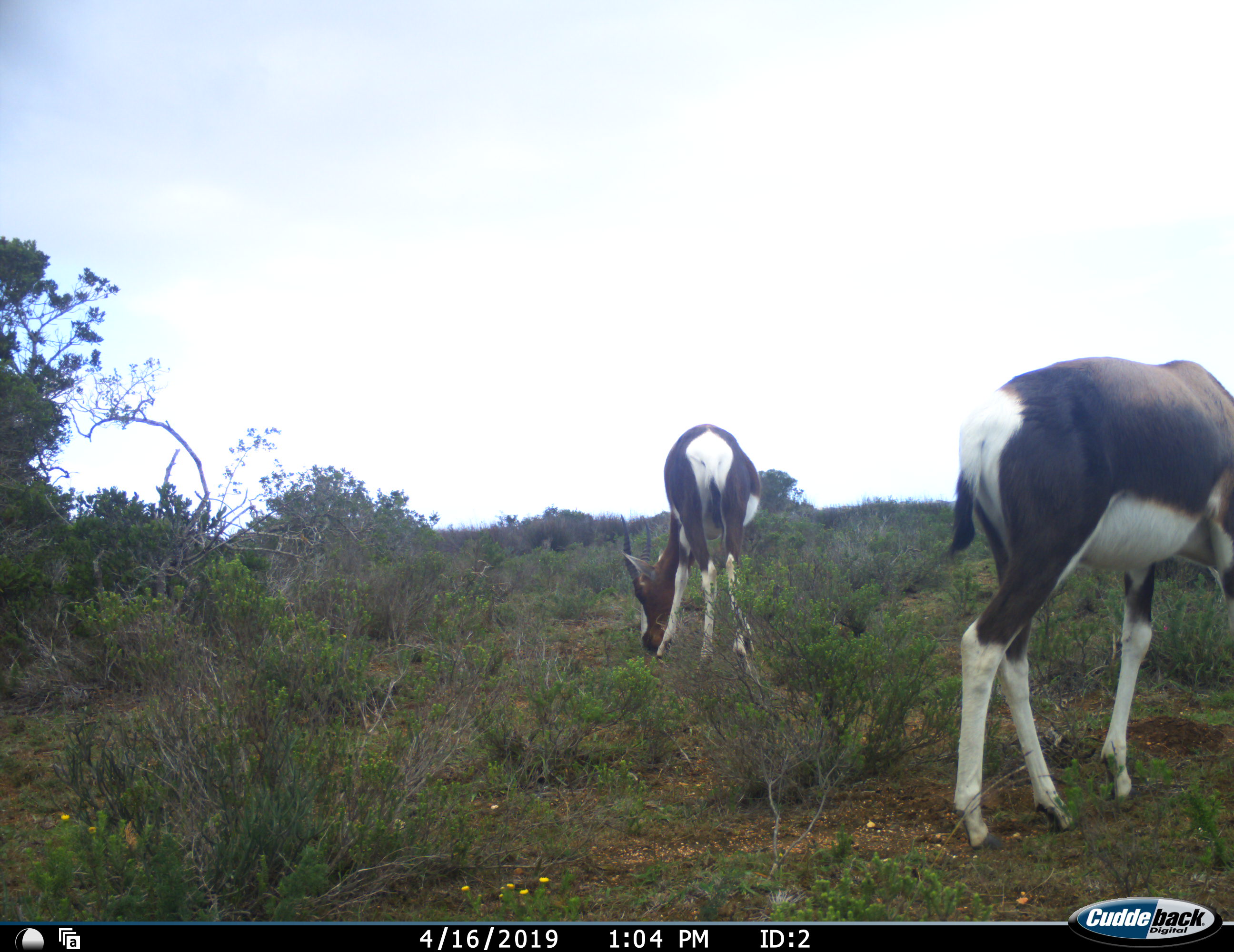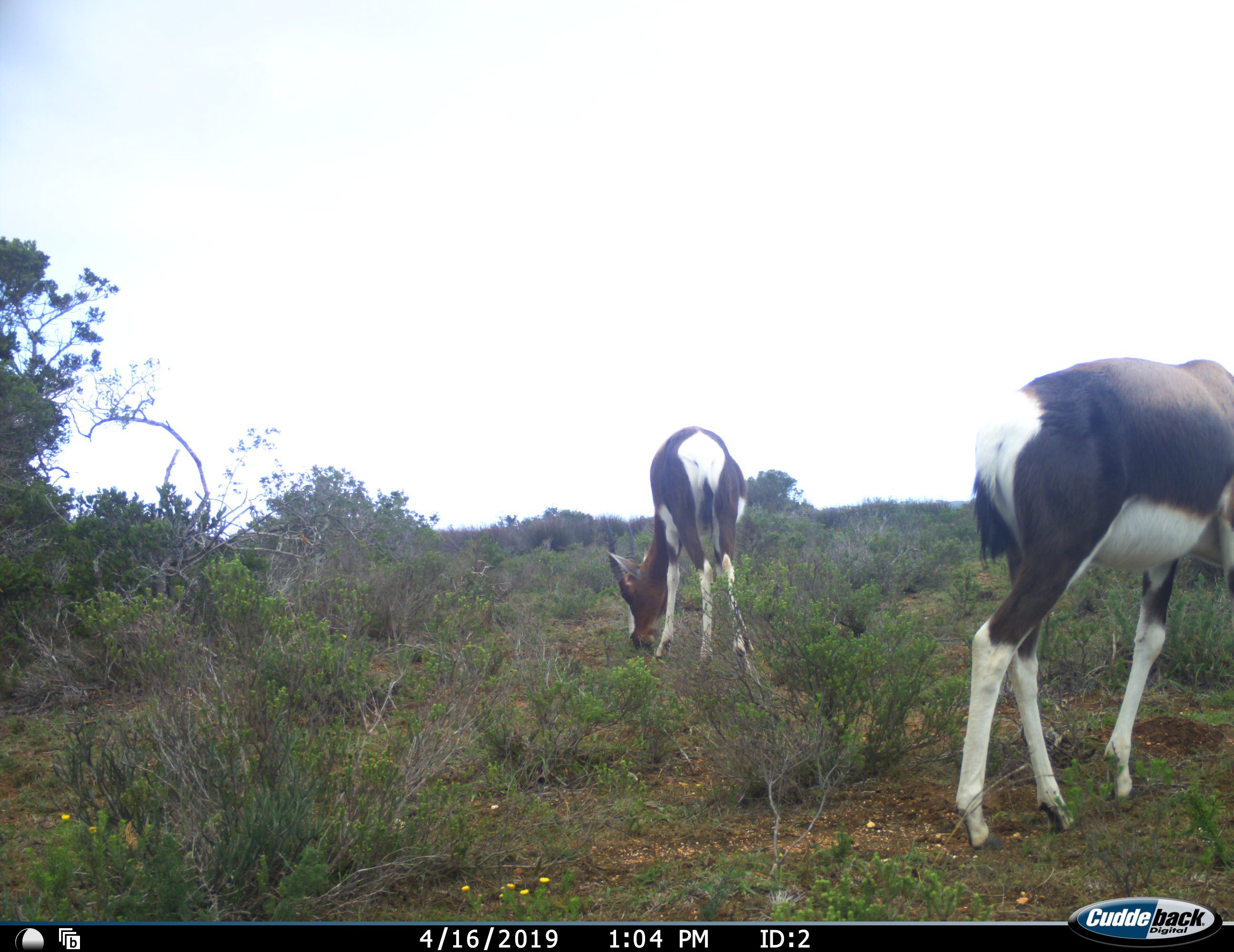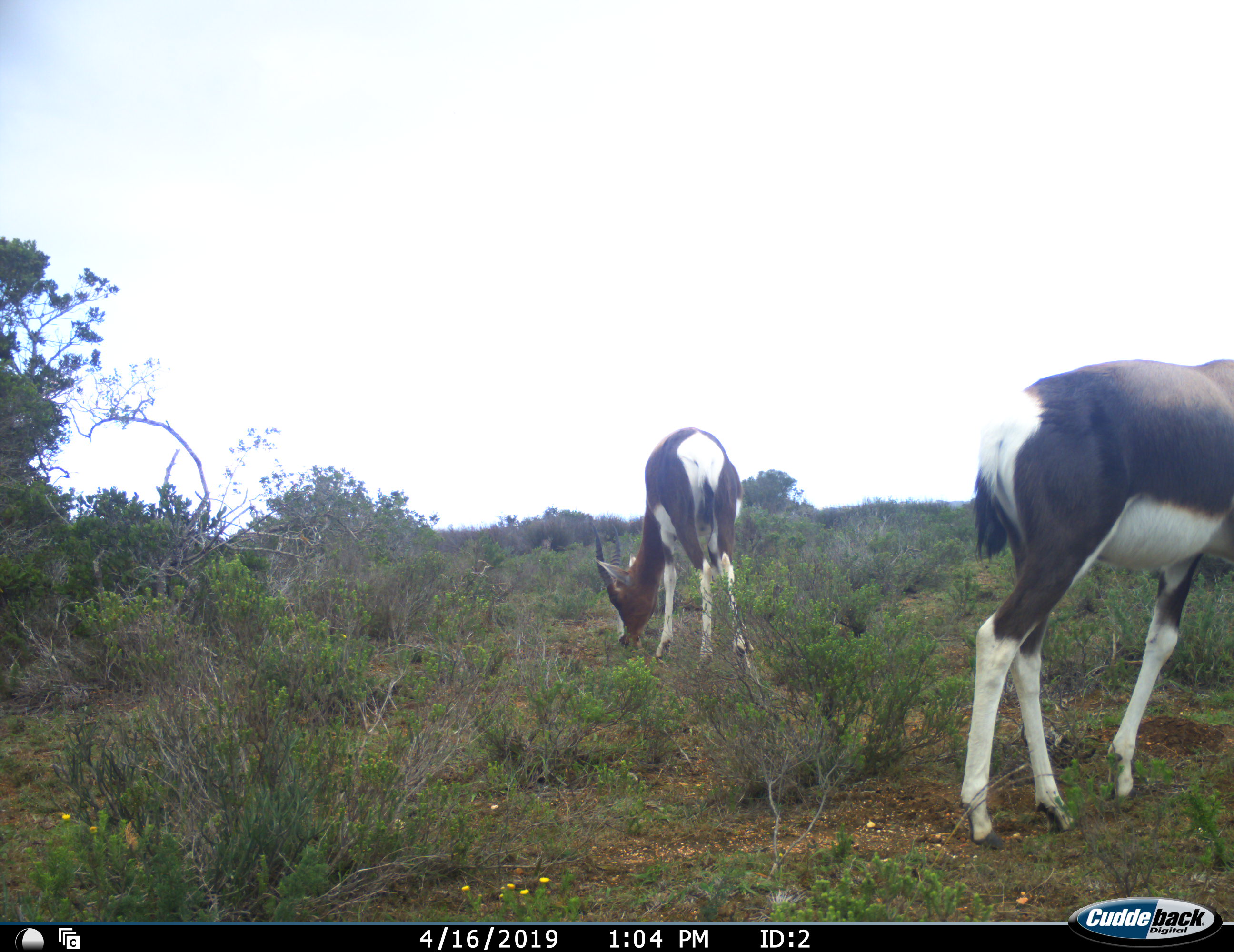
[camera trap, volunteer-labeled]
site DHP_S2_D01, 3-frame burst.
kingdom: Animalia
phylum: Chordata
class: Mammalia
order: Artiodactyla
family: Bovidae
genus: Damaliscus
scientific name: Damaliscus pygargus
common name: bontebok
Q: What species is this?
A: Bontebok (Damaliscus pygargus).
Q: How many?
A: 2.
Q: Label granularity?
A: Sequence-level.